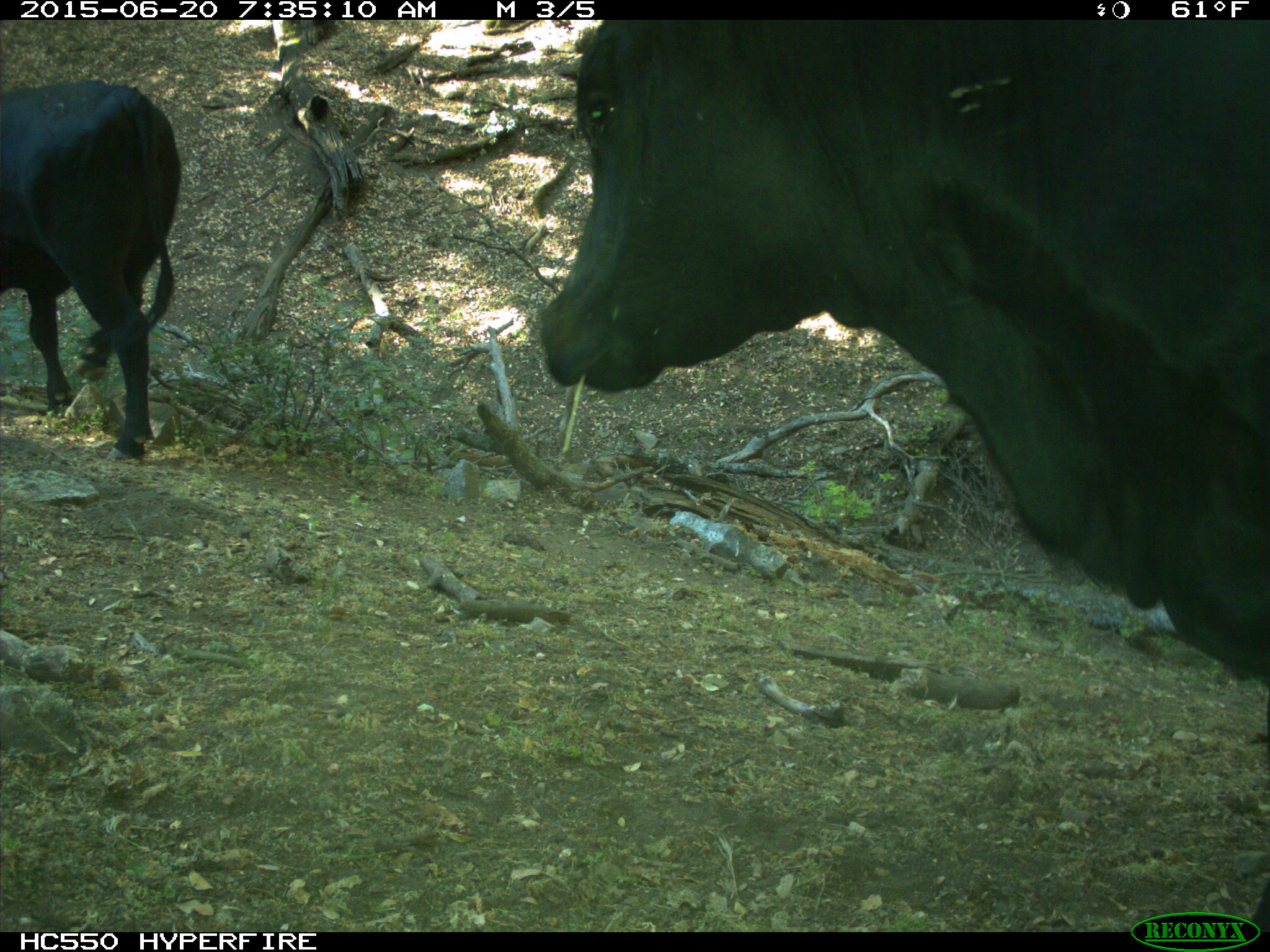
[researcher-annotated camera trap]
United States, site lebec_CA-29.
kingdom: Animalia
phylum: Chordata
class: Mammalia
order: Artiodactyla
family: Bovidae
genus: Bos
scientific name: Bos taurus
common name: domestic cow